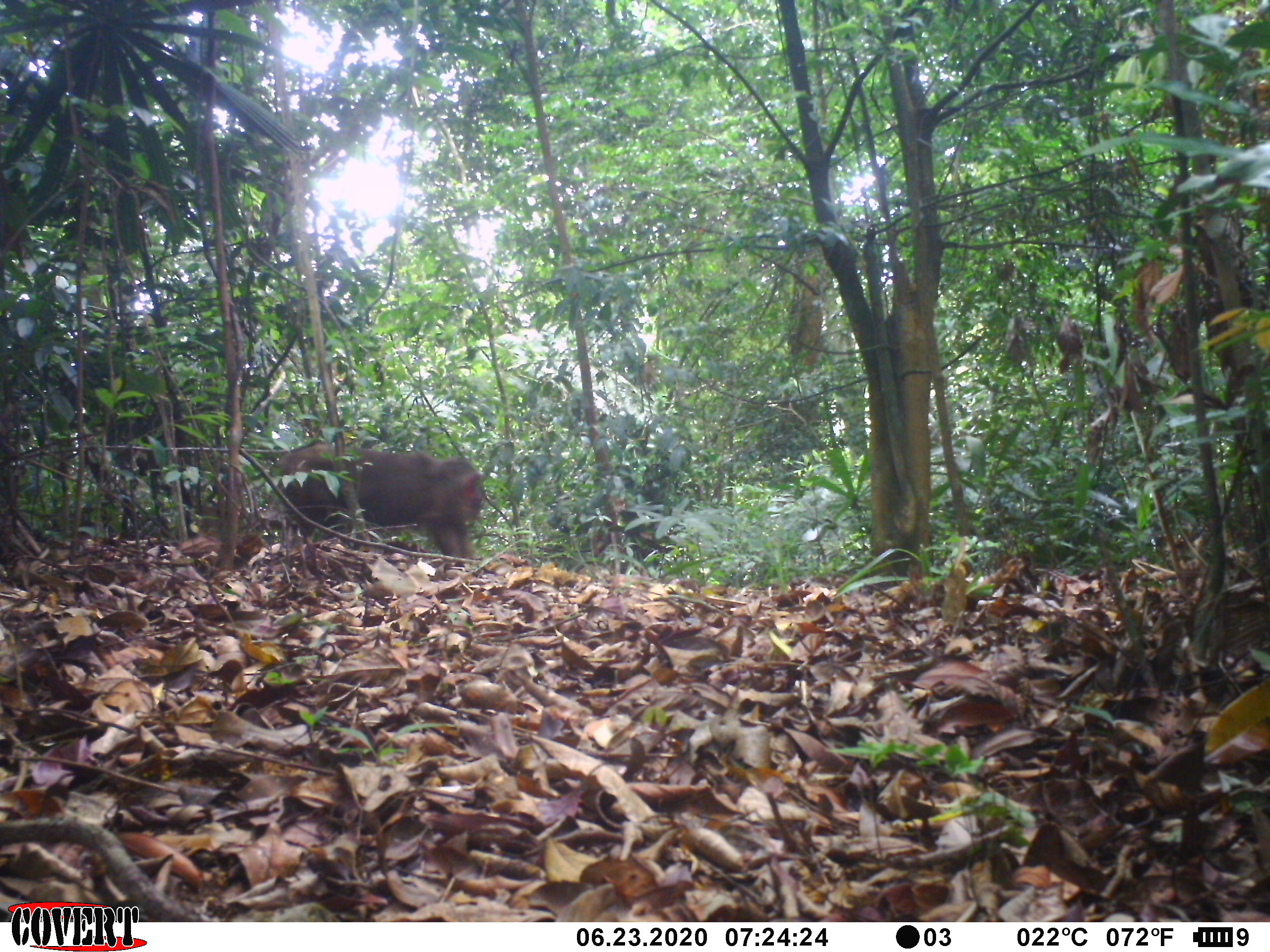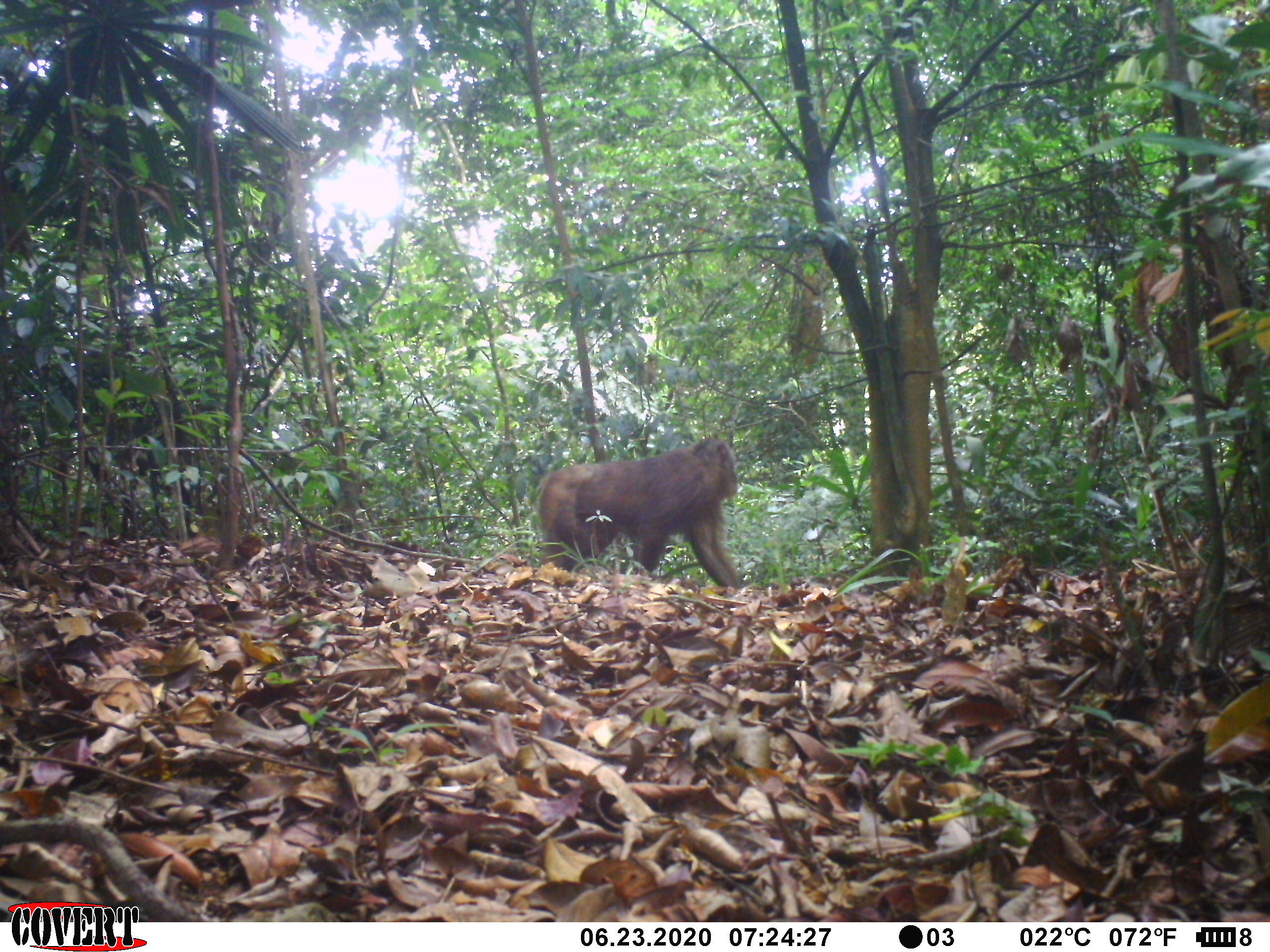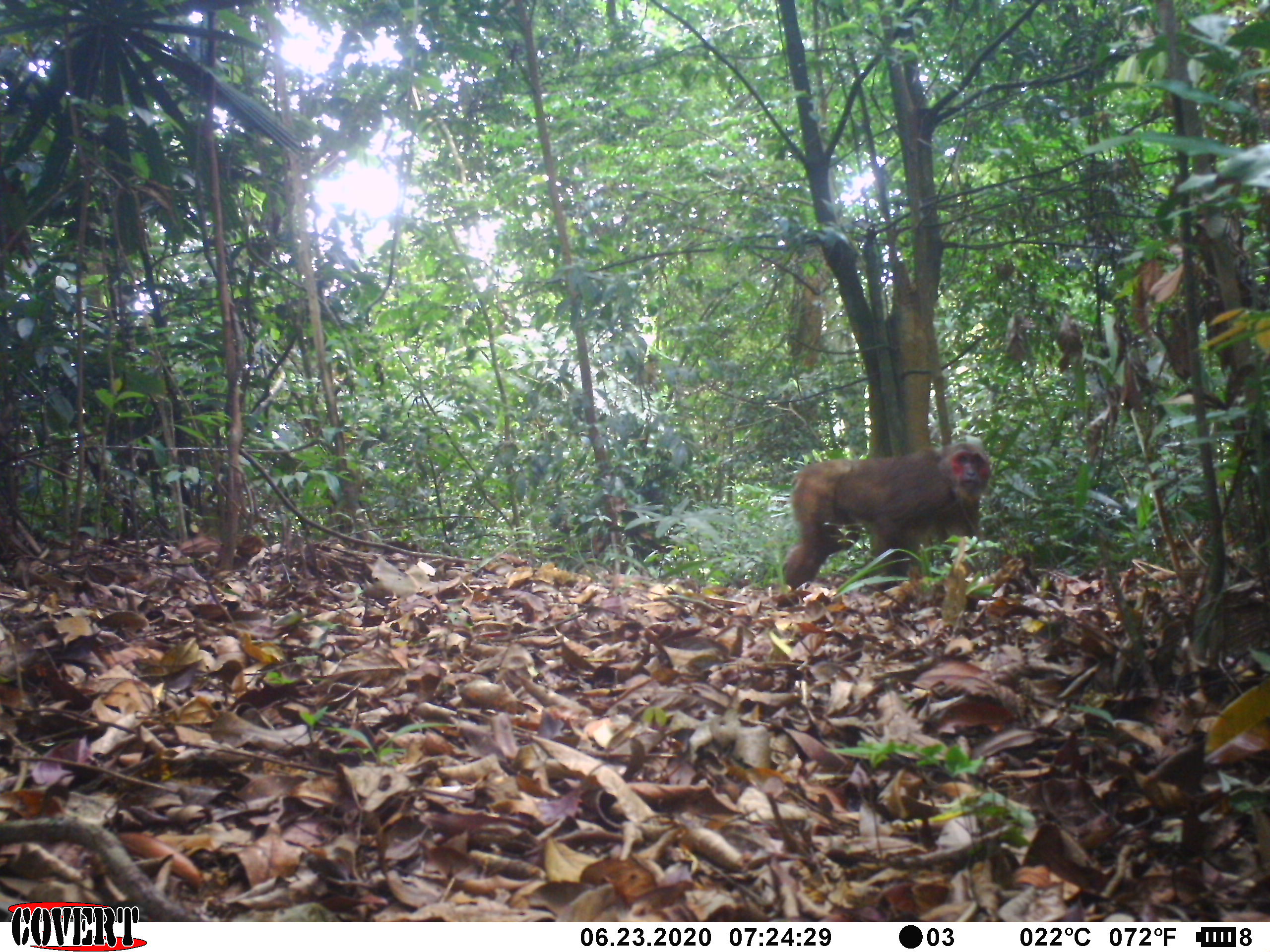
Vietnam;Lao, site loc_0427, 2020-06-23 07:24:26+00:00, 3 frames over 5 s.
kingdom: Animalia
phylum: Chordata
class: Mammalia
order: Primates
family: Cercopithecidae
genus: Macaca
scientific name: Macaca arctoides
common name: stump-tailed macaque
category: stump tailed macaque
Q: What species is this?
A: Stump tailed macaque (stump-tailed macaque) (Macaca arctoides).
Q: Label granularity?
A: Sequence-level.